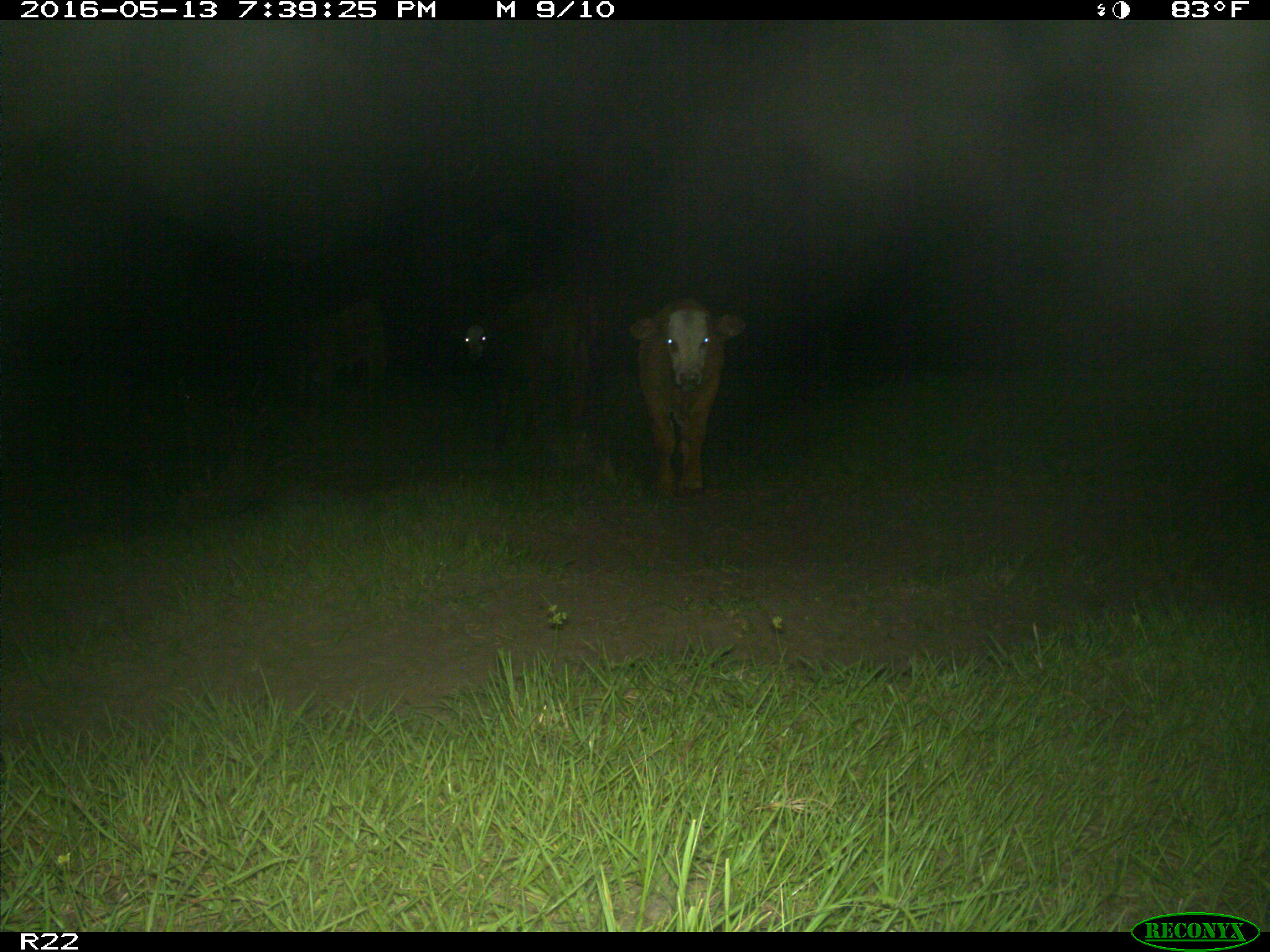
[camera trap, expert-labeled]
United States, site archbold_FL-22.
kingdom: Animalia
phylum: Chordata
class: Mammalia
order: Artiodactyla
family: Bovidae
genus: Bos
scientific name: Bos taurus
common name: domestic cow